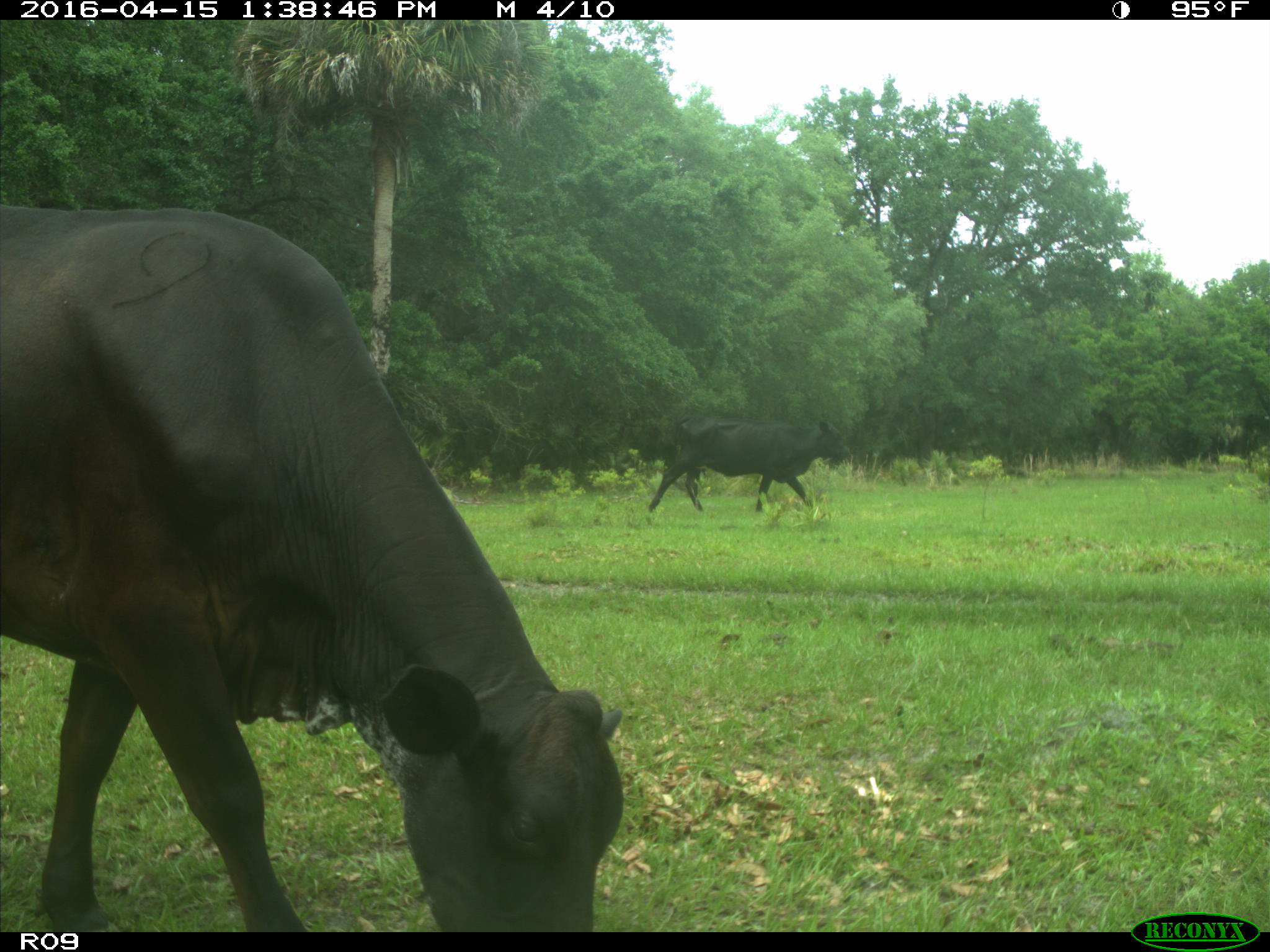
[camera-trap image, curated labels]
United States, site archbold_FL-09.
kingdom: Animalia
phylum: Chordata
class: Mammalia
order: Artiodactyla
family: Bovidae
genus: Bos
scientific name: Bos taurus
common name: domestic cow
Bos taurus (domestic cow).